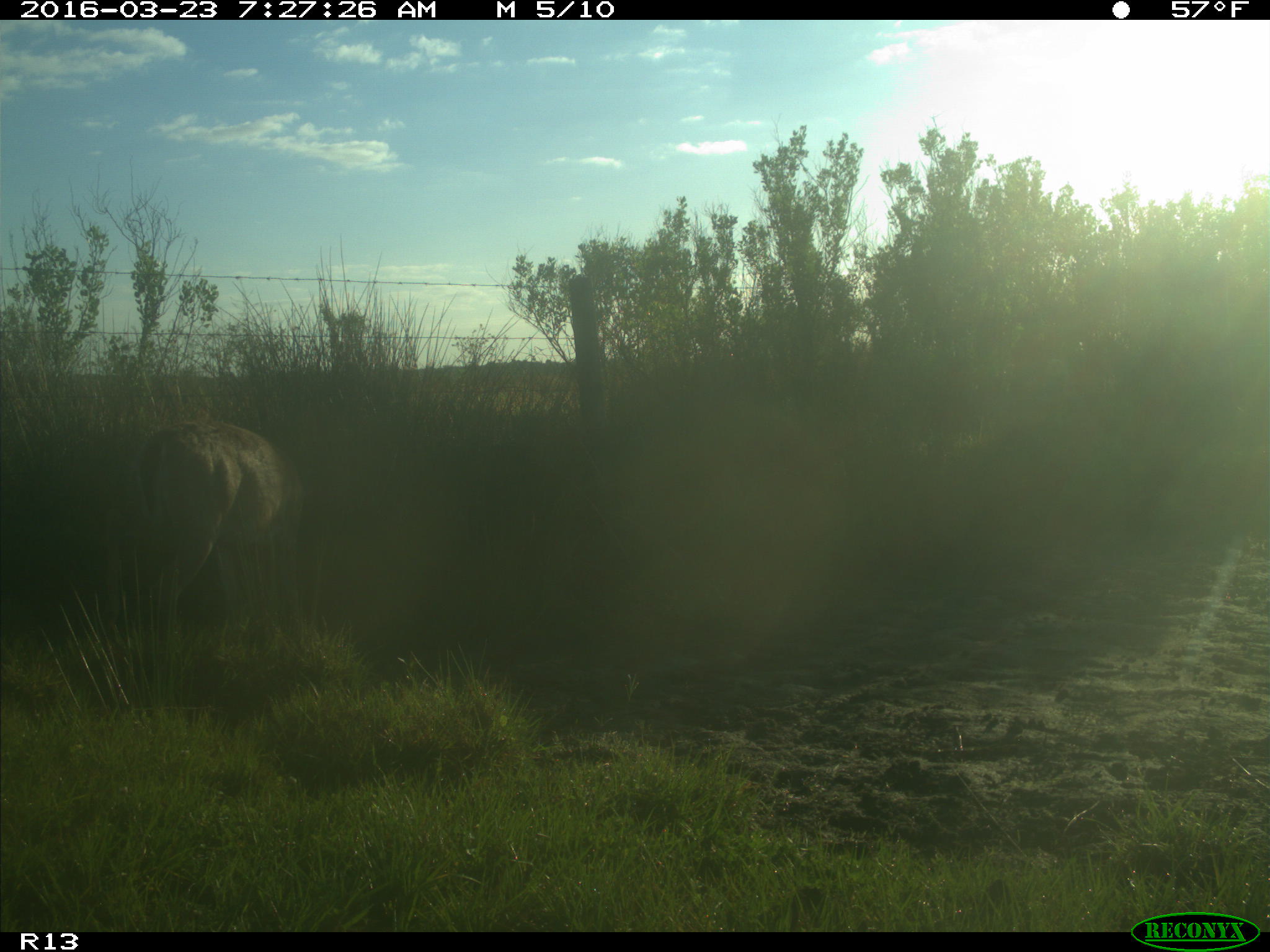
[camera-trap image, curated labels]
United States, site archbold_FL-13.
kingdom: Animalia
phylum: Chordata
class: Mammalia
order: Artiodactyla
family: Cervidae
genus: Odocoileus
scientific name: Odocoileus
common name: deer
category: unidentified deer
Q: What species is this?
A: Unidentified deer (deer) (Odocoileus).